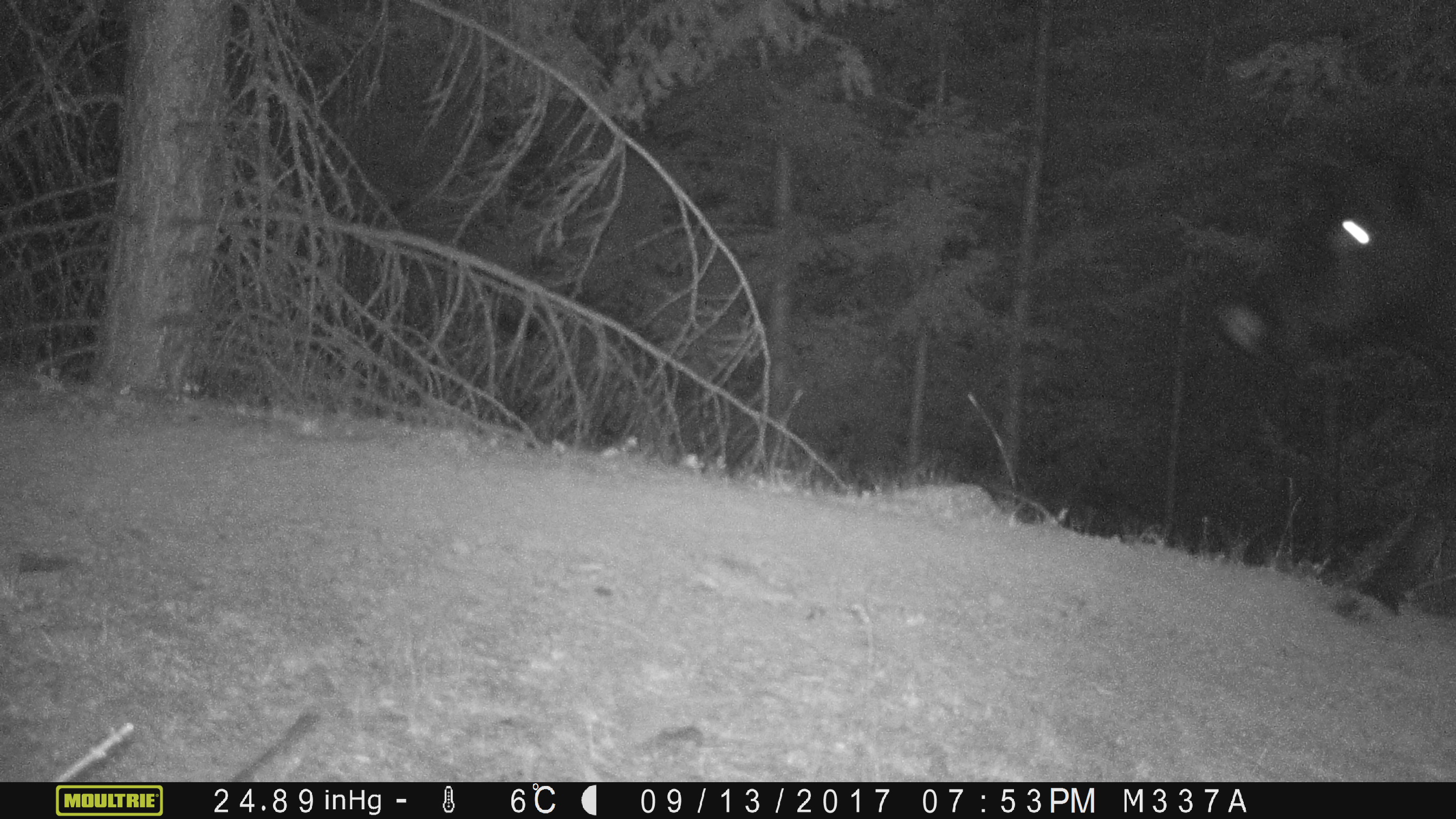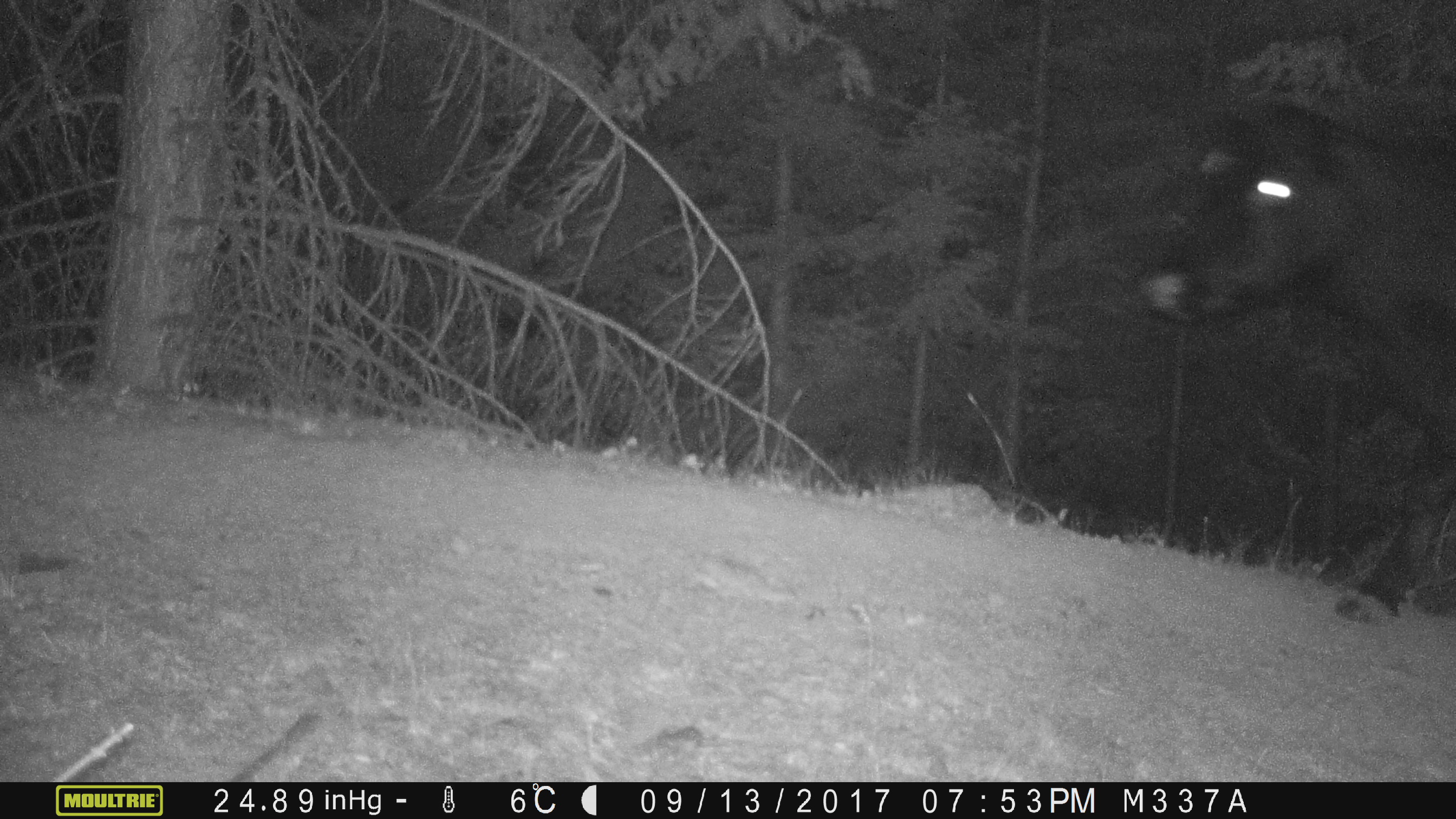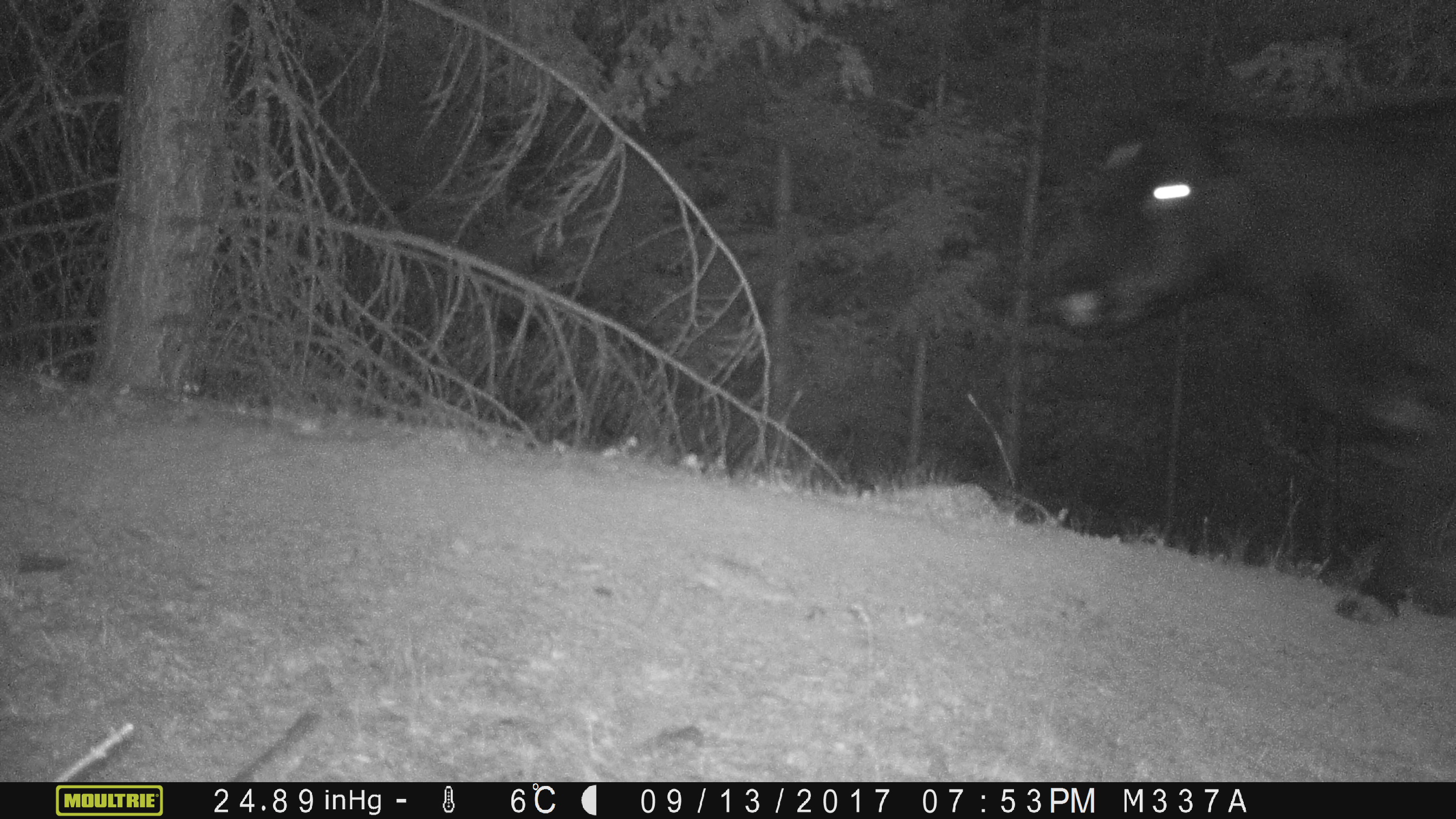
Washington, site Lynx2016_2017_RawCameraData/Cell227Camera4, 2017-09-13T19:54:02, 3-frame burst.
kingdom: Animalia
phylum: Chordata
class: Mammalia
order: Artiodactyla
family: Bovidae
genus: Bos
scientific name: Bos taurus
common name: domestic cattle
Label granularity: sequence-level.